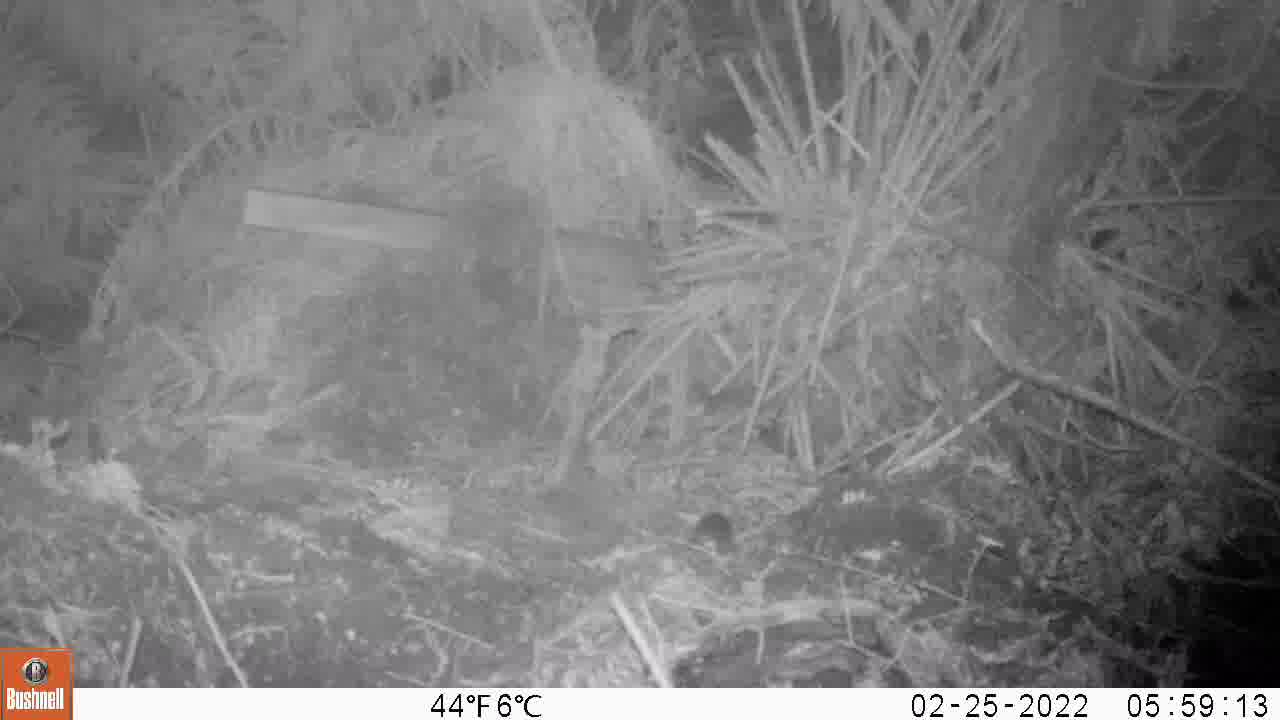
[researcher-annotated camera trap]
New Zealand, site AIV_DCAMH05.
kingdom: Animalia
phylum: Chordata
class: Mammalia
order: Rodentia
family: Muridae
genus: Mus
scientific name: Mus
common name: mouse